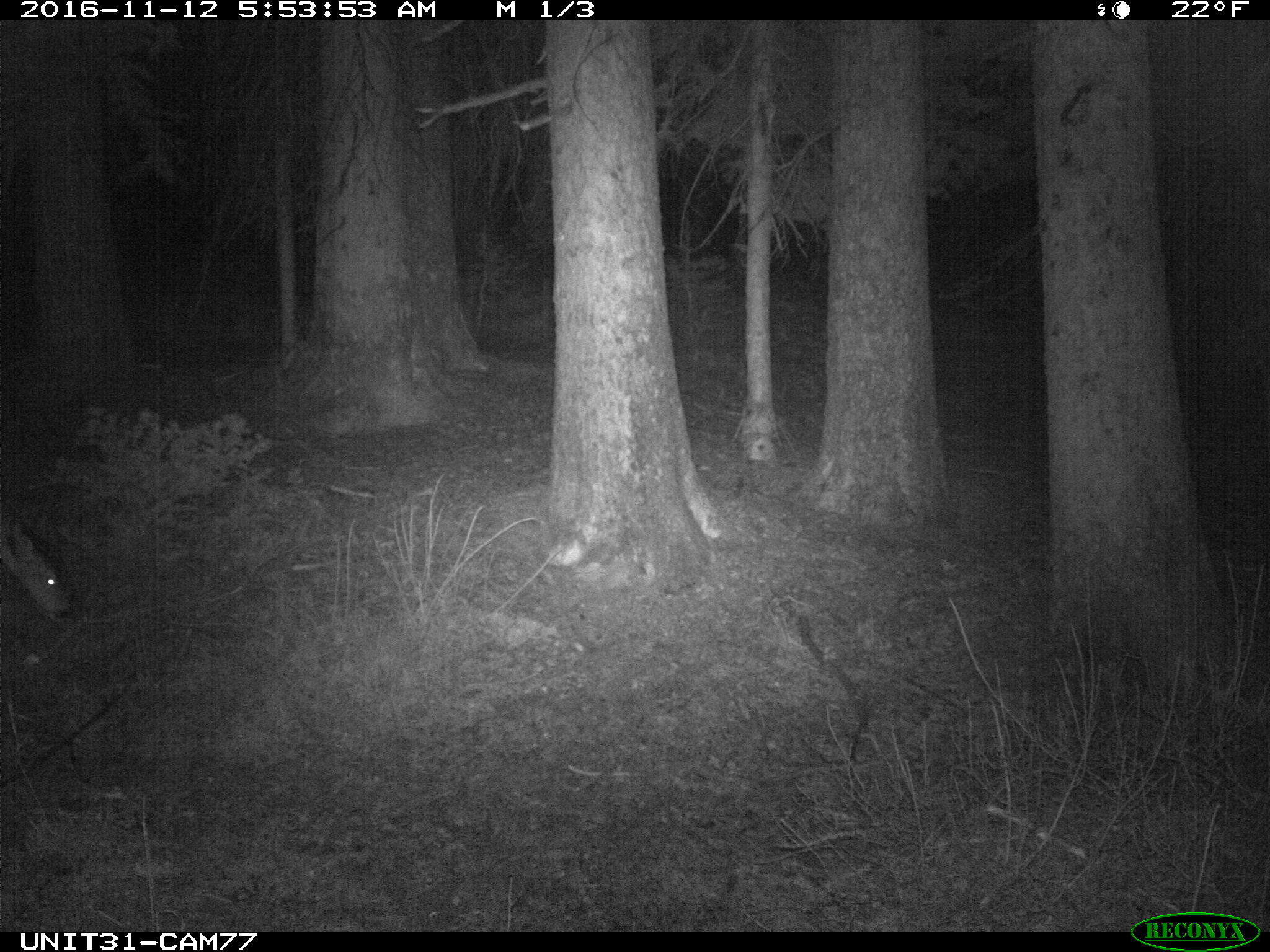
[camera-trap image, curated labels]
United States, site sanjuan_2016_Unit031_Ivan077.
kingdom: Animalia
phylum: Chordata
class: Mammalia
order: Artiodactyla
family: Cervidae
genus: Odocoileus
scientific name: Odocoileus hemionus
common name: mule deer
Odocoileus hemionus (mule deer).